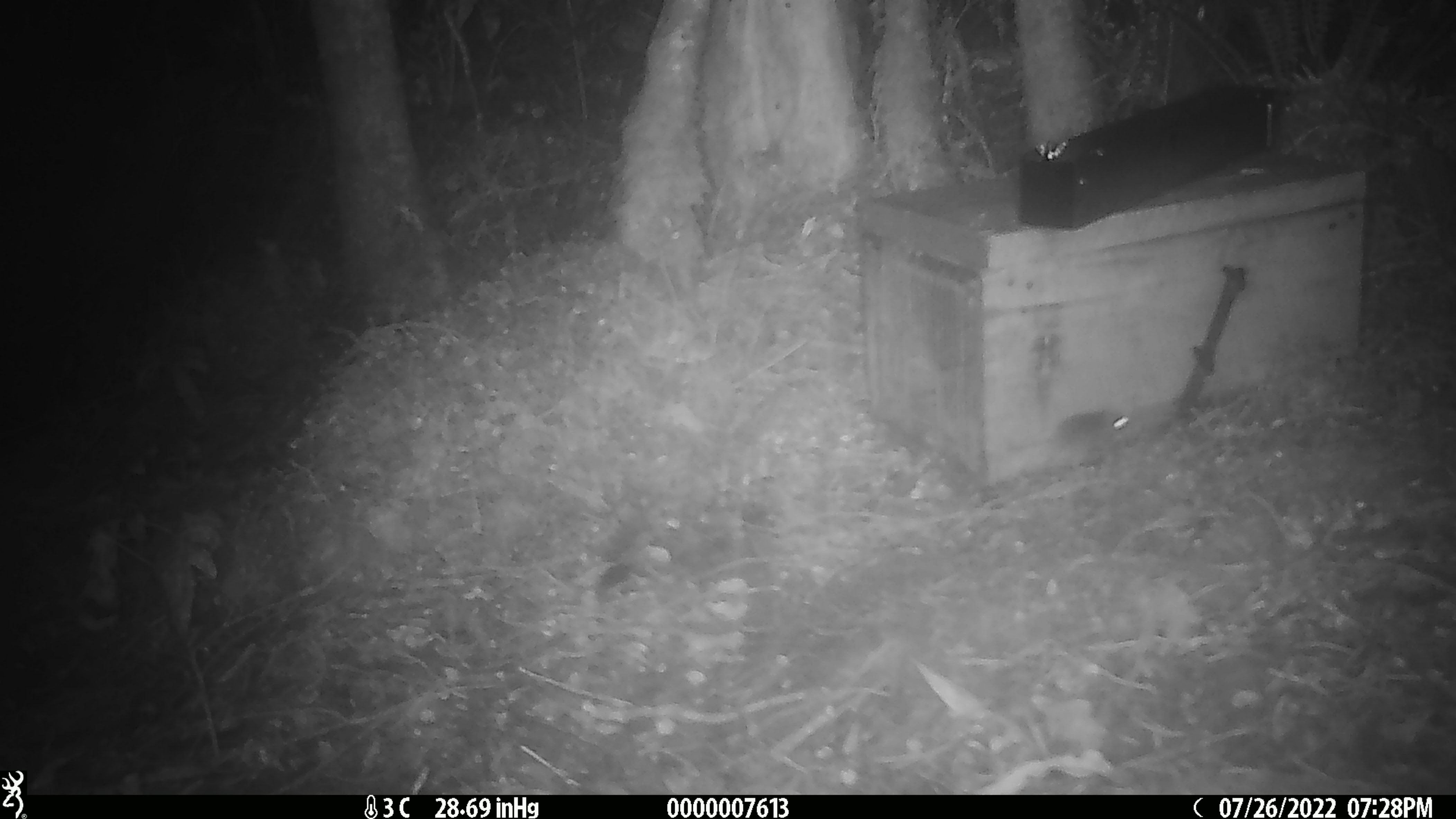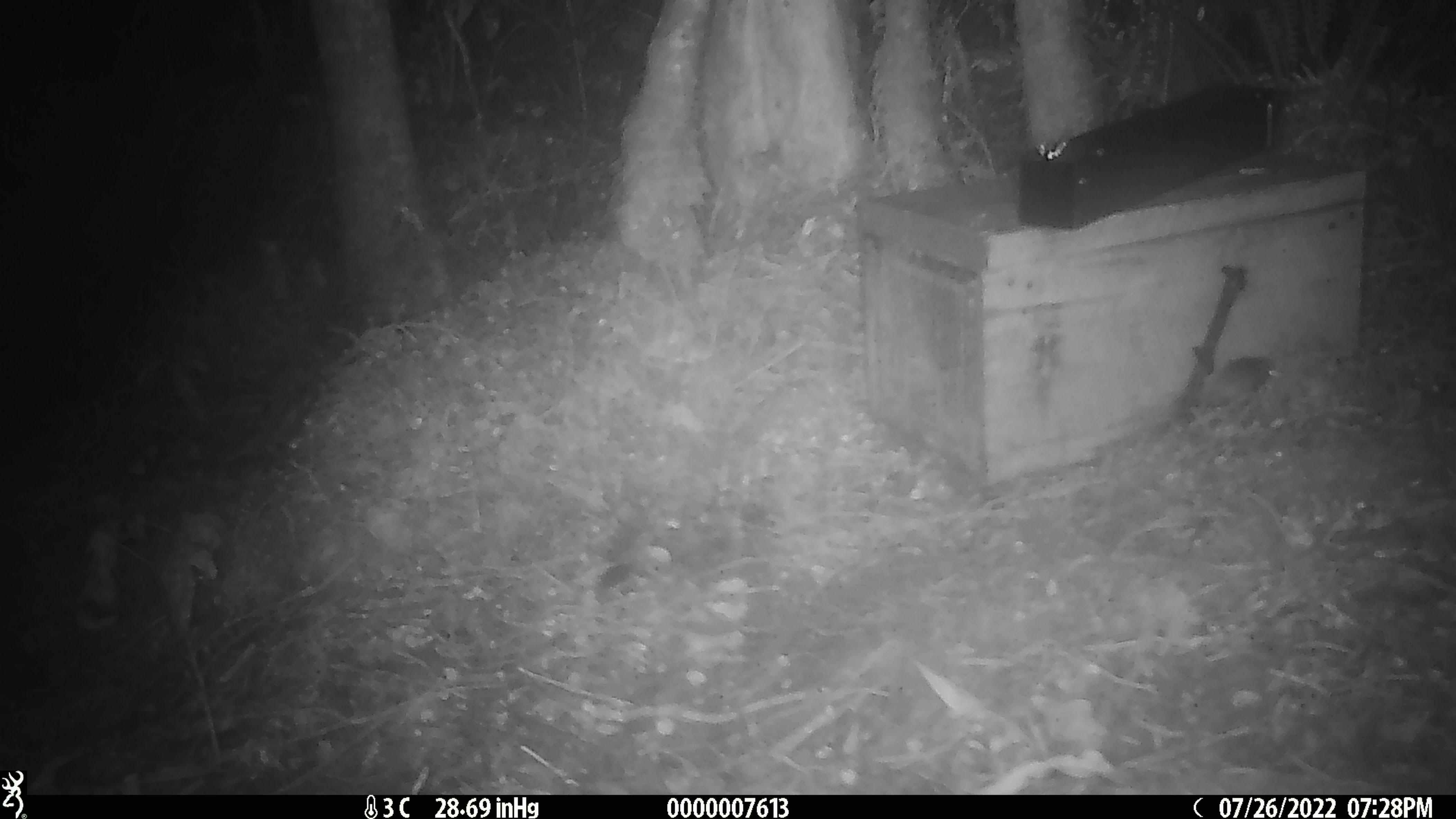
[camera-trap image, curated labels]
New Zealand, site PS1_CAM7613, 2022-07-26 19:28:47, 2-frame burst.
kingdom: Animalia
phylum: Chordata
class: Mammalia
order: Rodentia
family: Muridae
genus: Mus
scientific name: Mus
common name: mouse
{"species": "mouse (Mus)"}